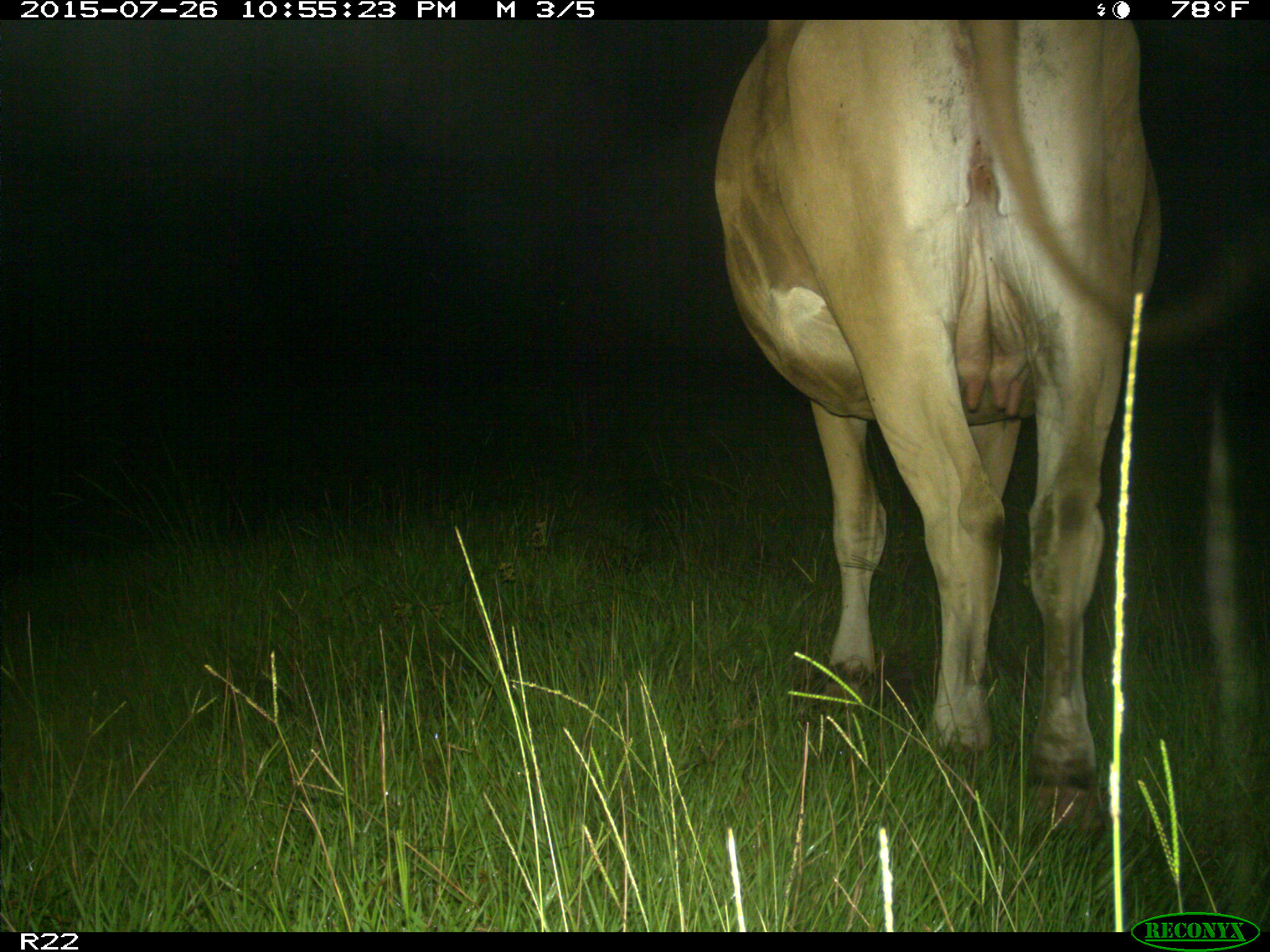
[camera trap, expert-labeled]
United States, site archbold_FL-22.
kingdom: Animalia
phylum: Chordata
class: Mammalia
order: Artiodactyla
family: Bovidae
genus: Bos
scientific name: Bos taurus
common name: domestic cow